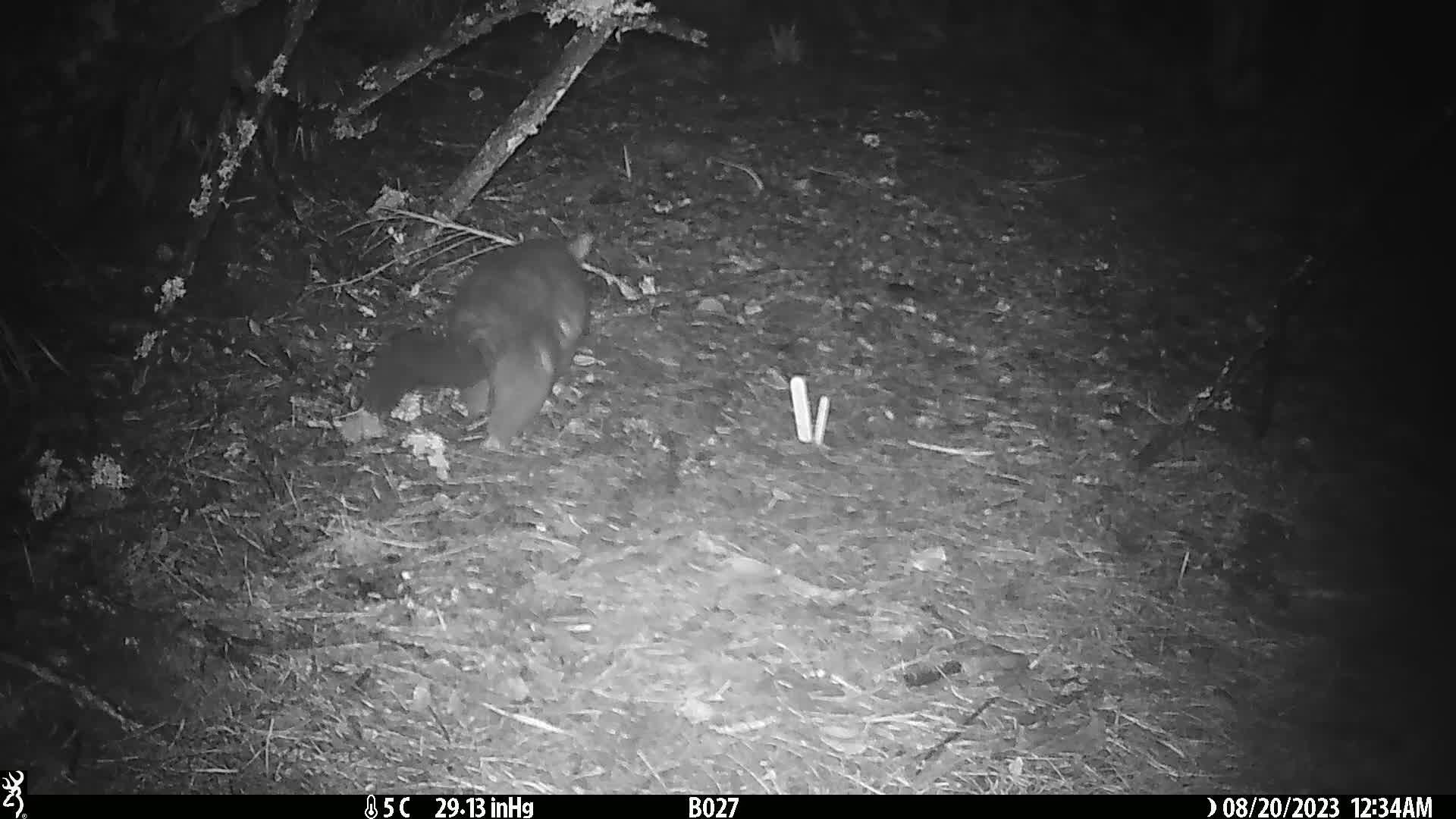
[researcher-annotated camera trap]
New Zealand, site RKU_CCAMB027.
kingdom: Animalia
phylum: Chordata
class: Mammalia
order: Diprotodontia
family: Phalangeridae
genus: Trichosurus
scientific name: Trichosurus vulpecula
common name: common brushtail possum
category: possum